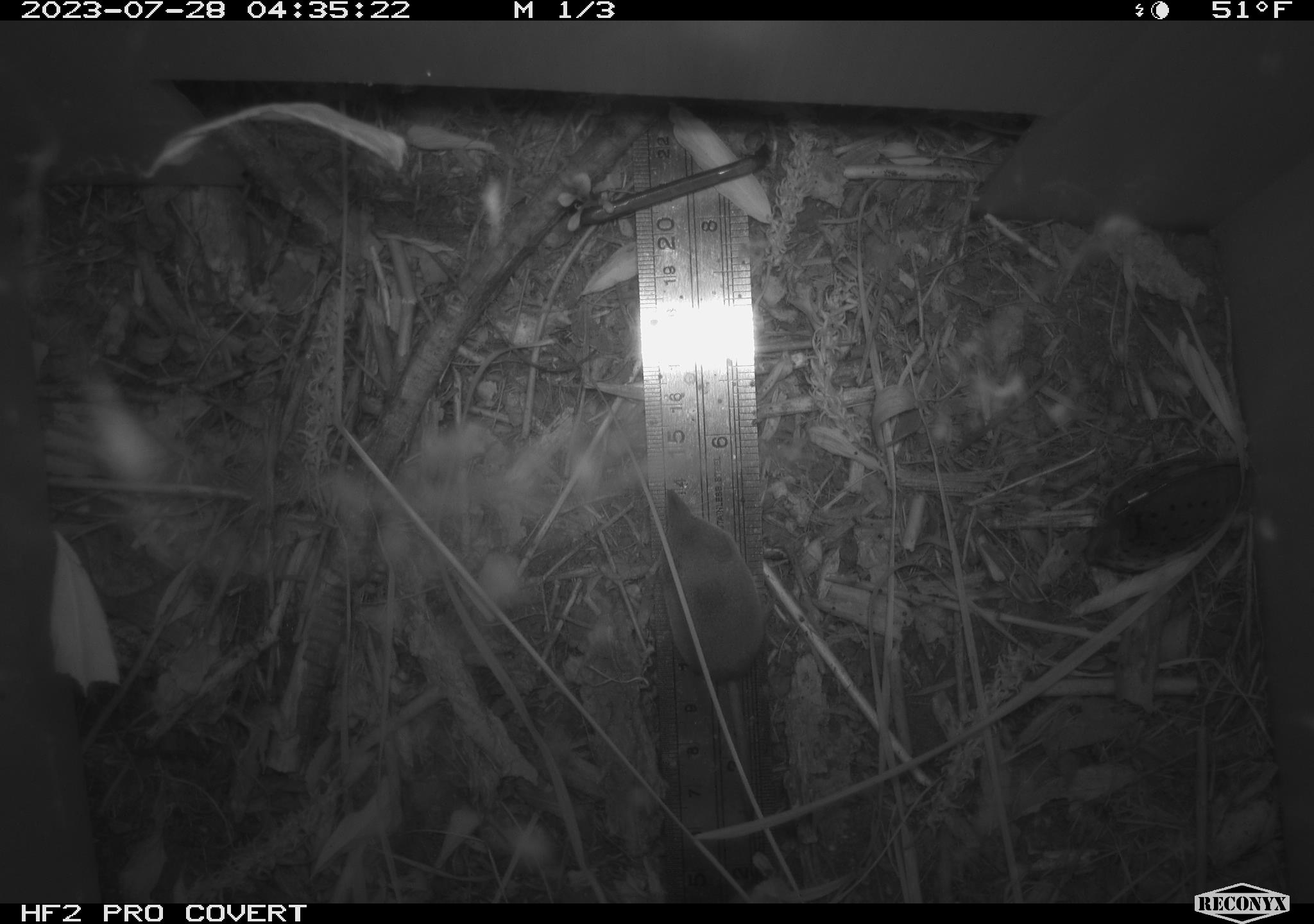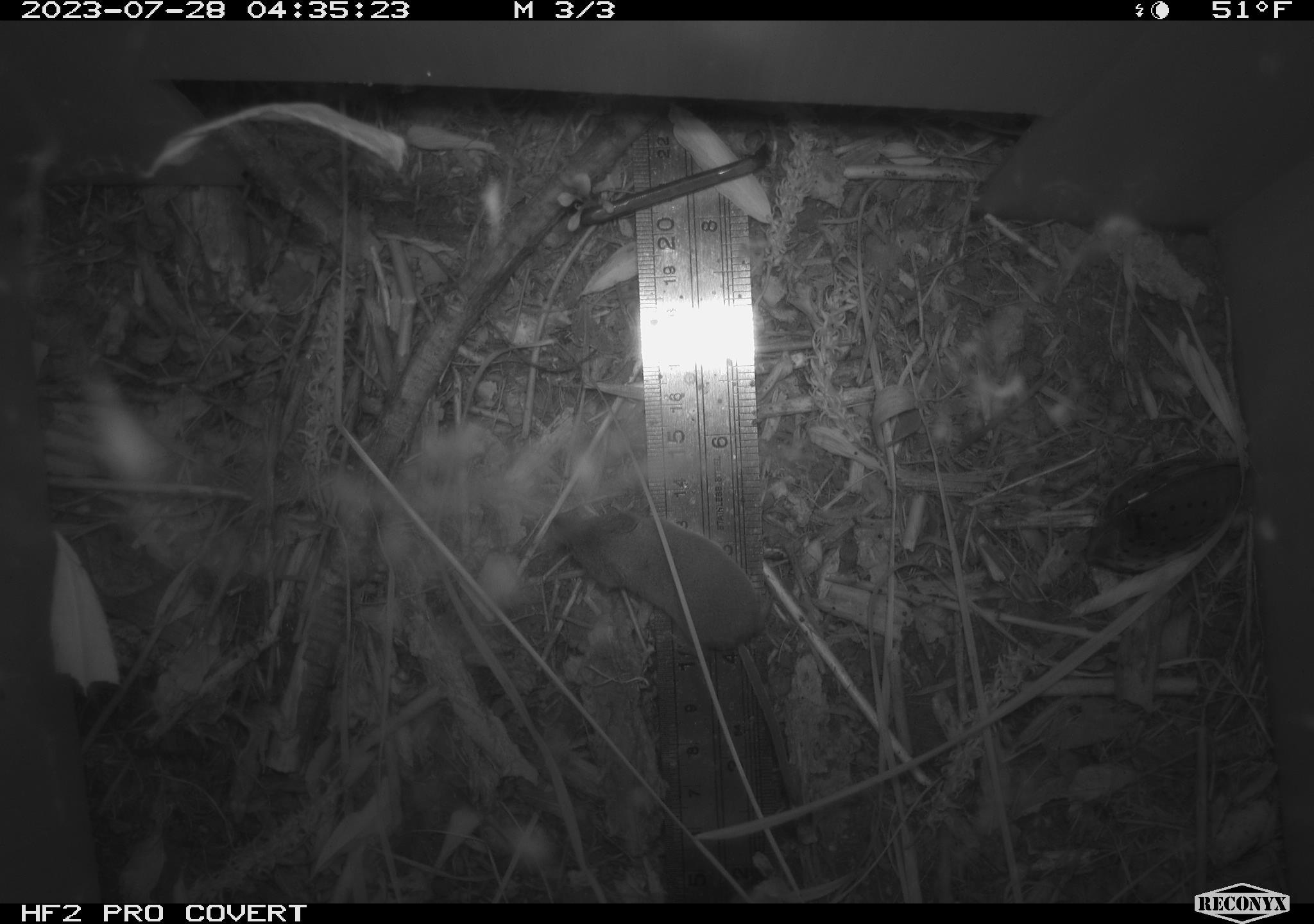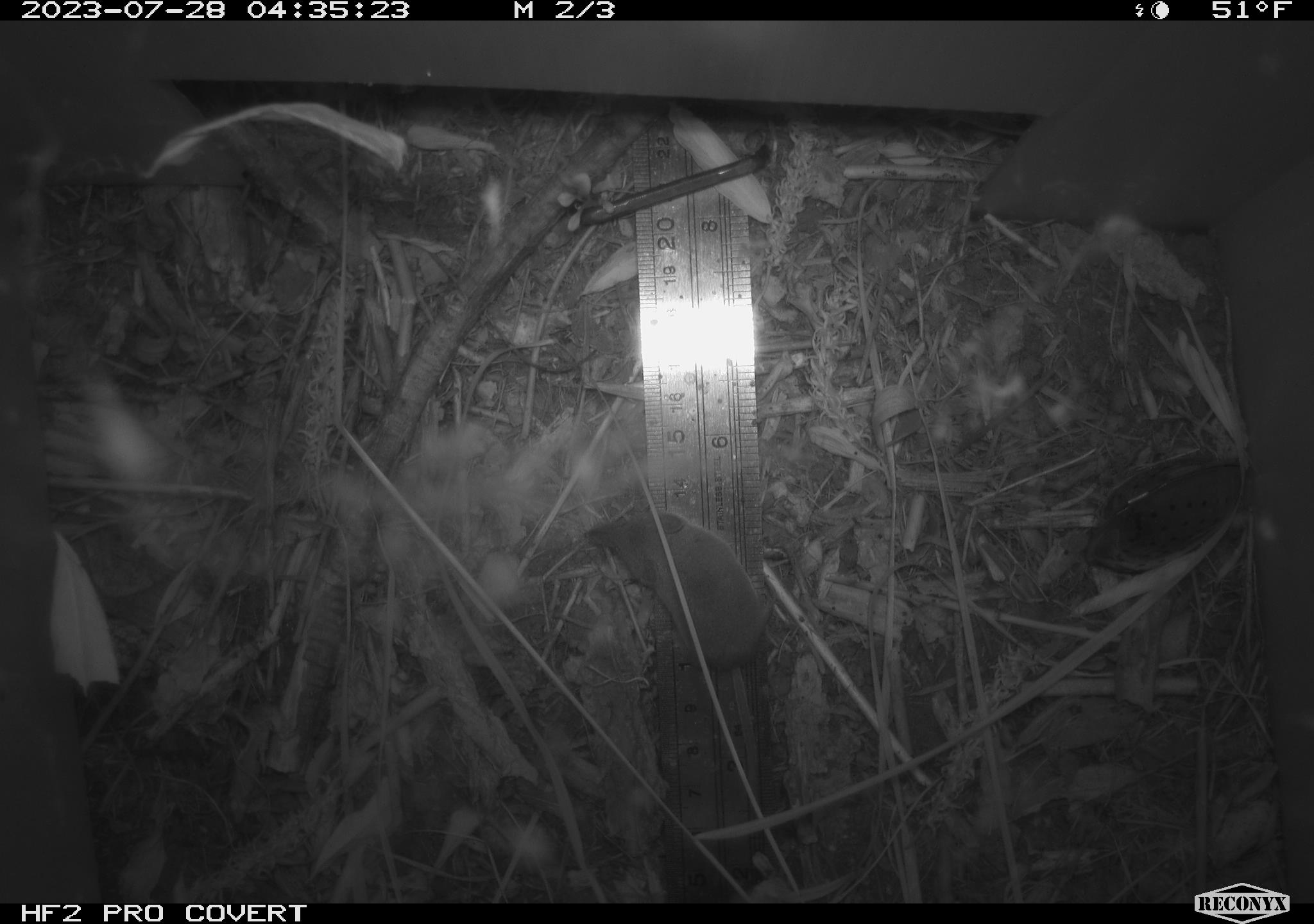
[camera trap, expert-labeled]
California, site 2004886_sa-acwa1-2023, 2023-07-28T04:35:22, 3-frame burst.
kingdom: Animalia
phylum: Chordata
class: Mammalia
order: Eulipotyphla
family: Soricidae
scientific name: Soricidae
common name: shrews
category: soricidae family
Soricidae family (shrews) (Soricidae).